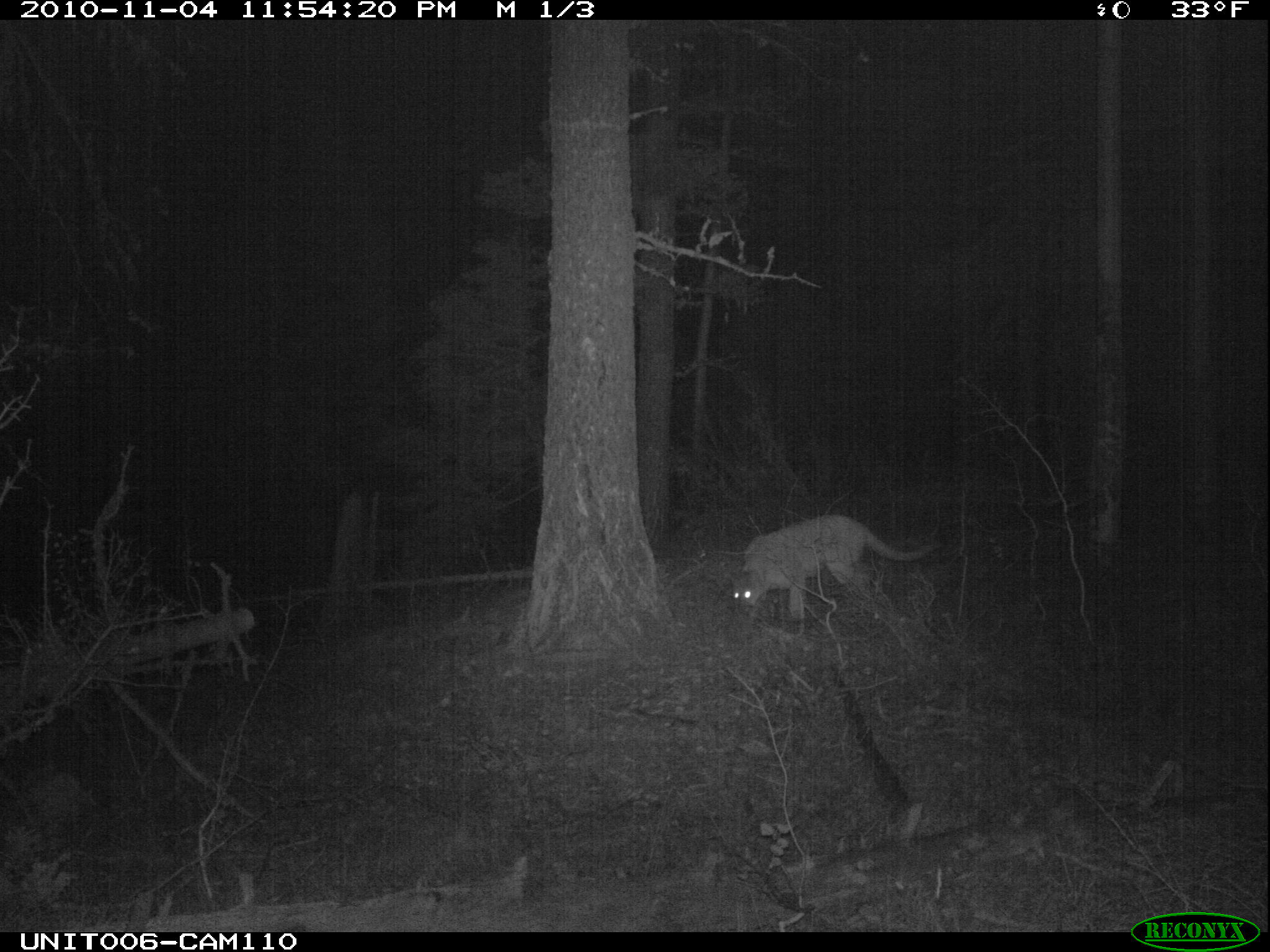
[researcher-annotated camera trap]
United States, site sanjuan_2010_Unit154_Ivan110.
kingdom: Animalia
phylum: Chordata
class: Mammalia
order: Carnivora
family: Felidae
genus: Puma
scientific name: Puma concolor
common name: mountain lion